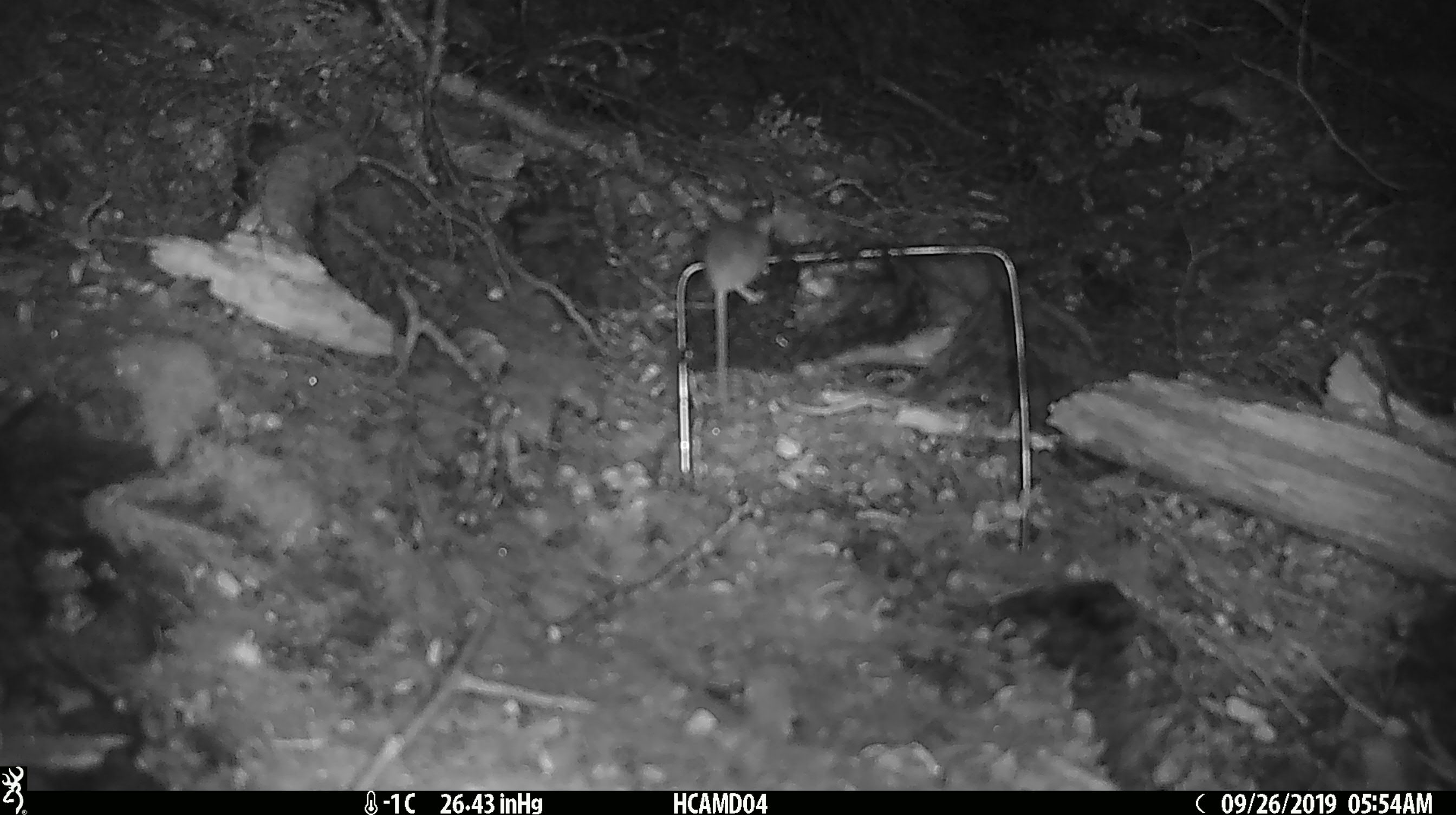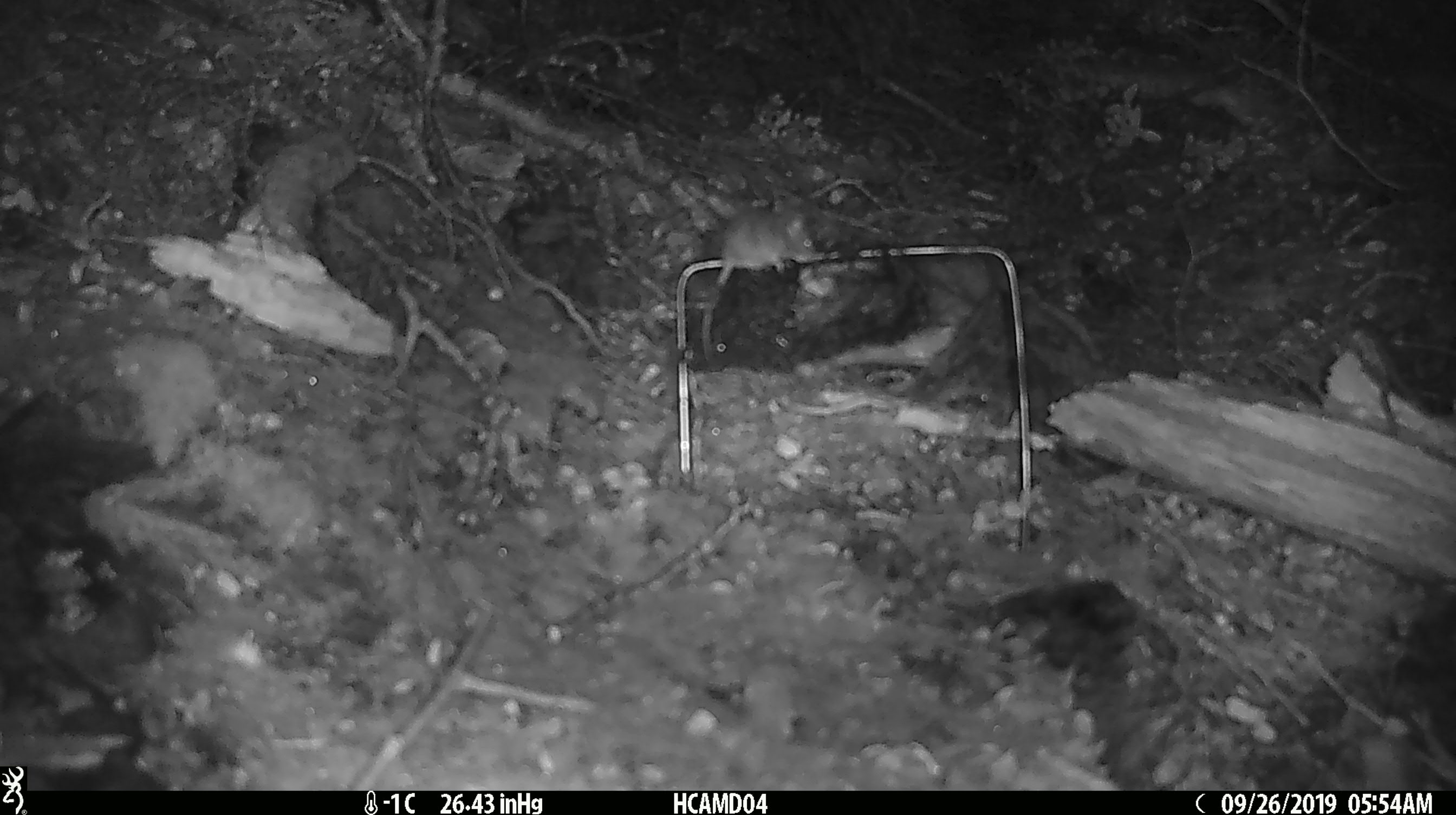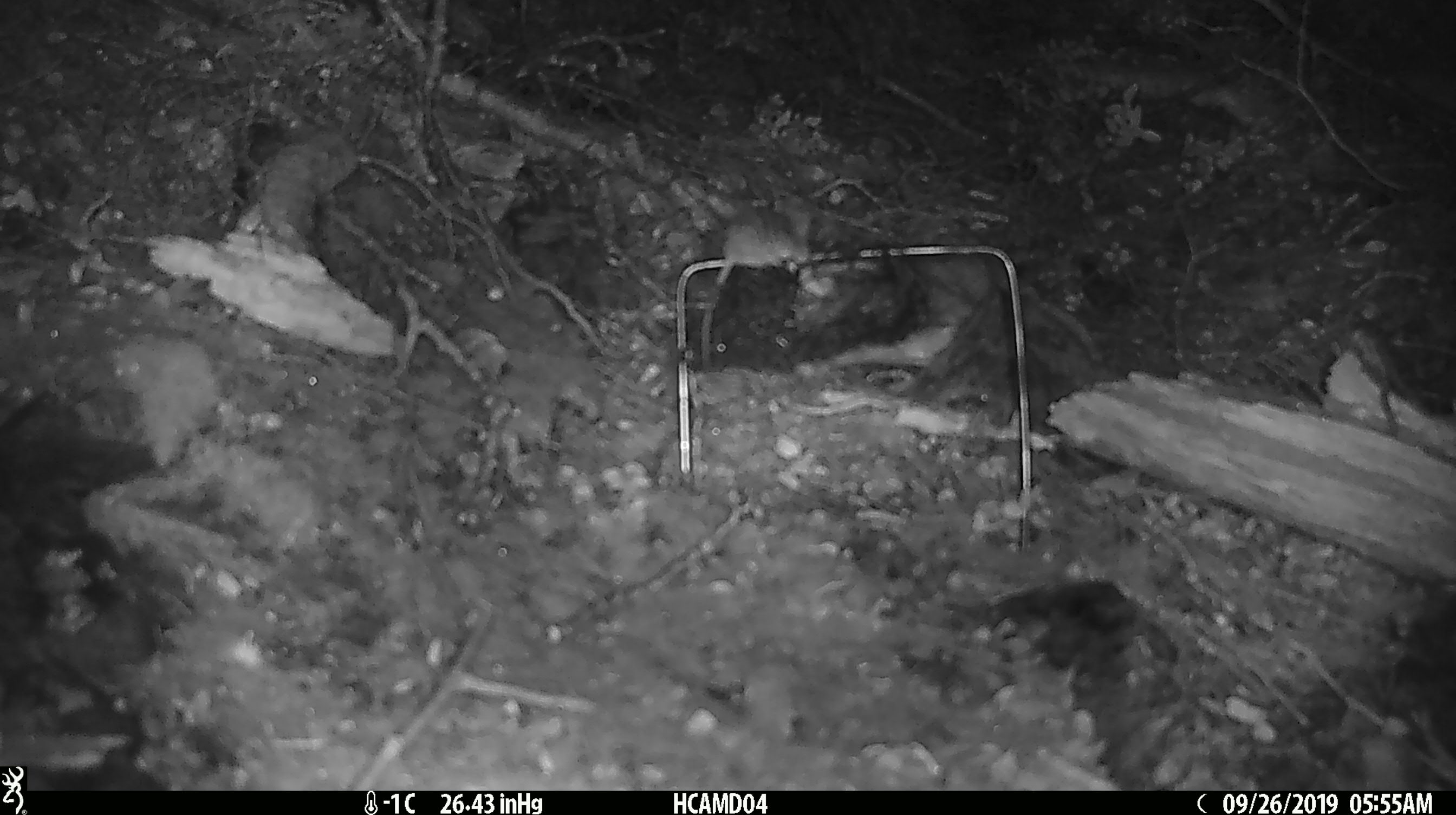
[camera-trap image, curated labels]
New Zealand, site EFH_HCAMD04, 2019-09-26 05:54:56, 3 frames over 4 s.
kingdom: Animalia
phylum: Chordata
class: Mammalia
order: Rodentia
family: Muridae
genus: Mus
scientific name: Mus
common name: mouse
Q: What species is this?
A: Mouse (Mus).